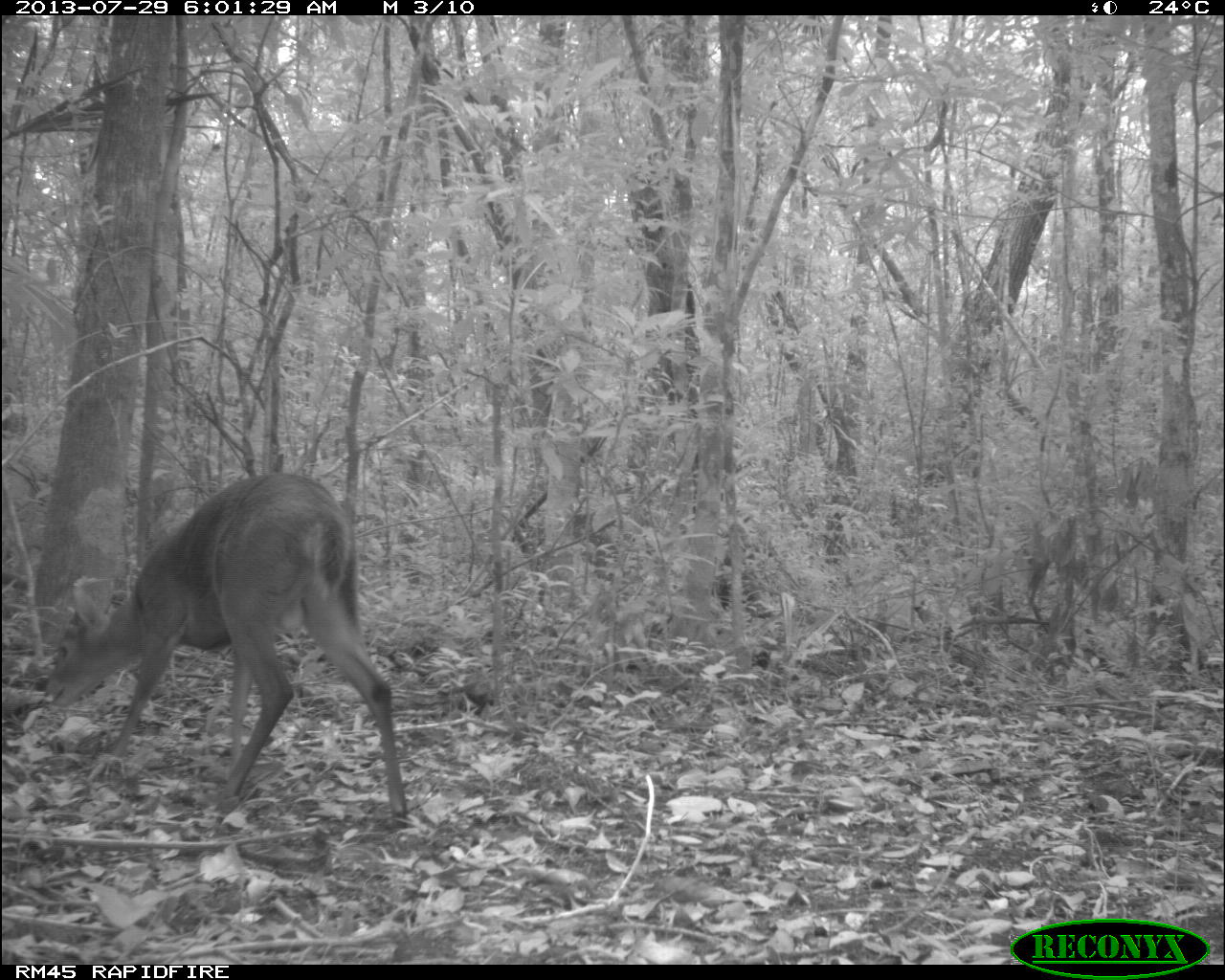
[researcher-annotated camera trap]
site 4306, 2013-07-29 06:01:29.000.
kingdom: Animalia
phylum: Chordata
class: Mammalia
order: Artiodactyla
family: Cervidae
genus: Mazama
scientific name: Mazama temama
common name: central american red brocket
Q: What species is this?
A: Mazama temama (central american red brocket).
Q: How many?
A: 1.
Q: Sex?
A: Male.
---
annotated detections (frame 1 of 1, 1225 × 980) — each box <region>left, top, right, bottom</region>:
mazama temama: <region>44, 469, 409, 816</region>